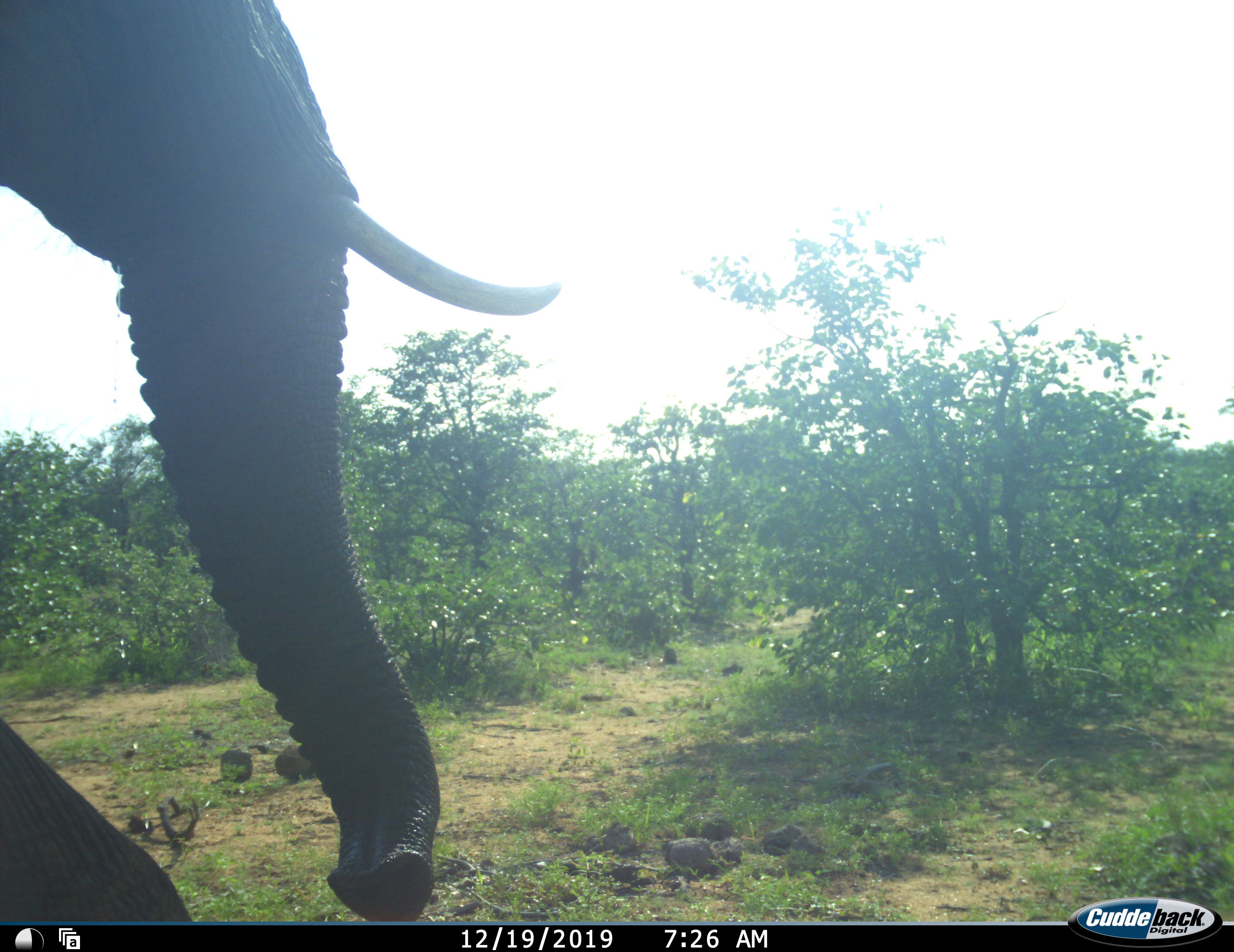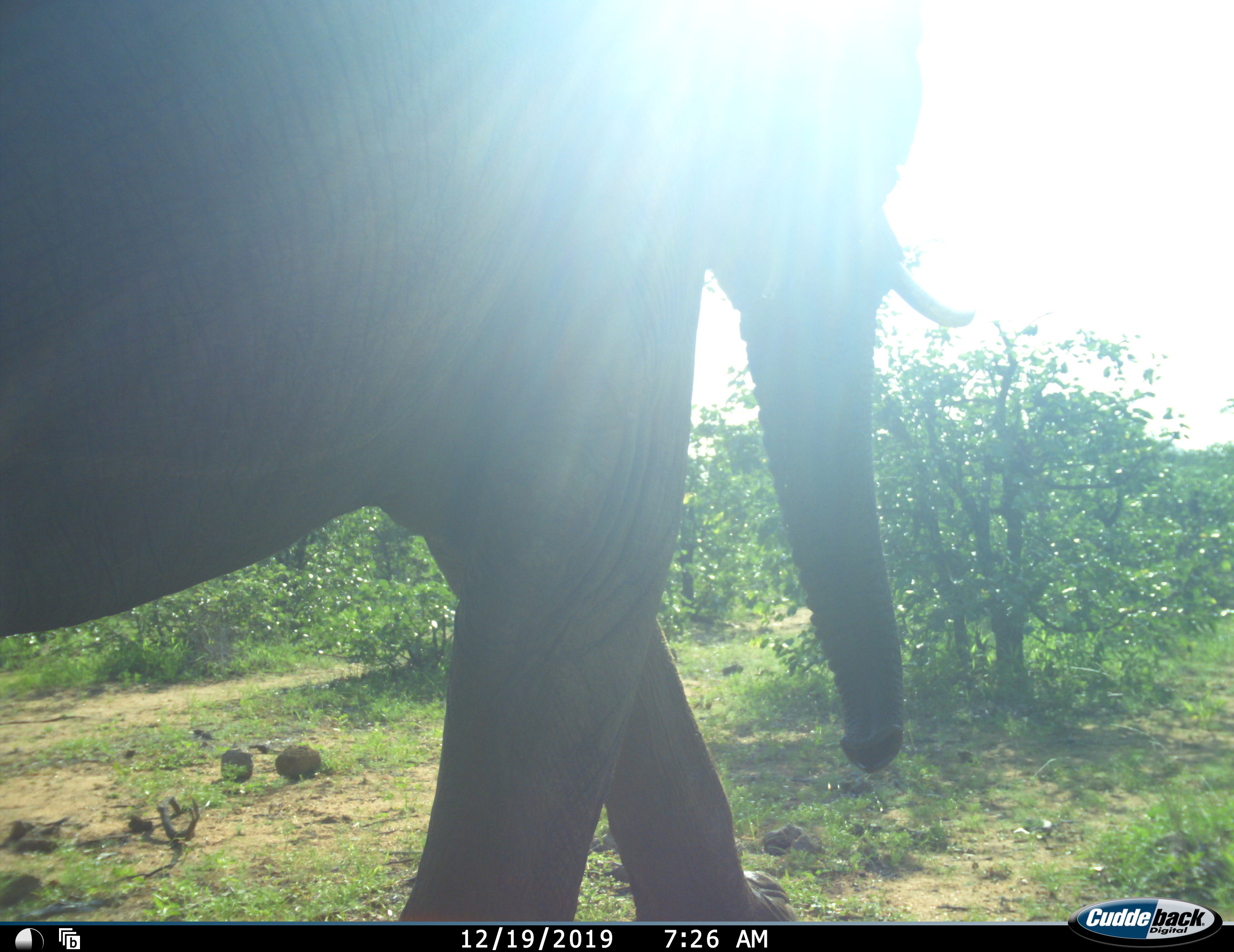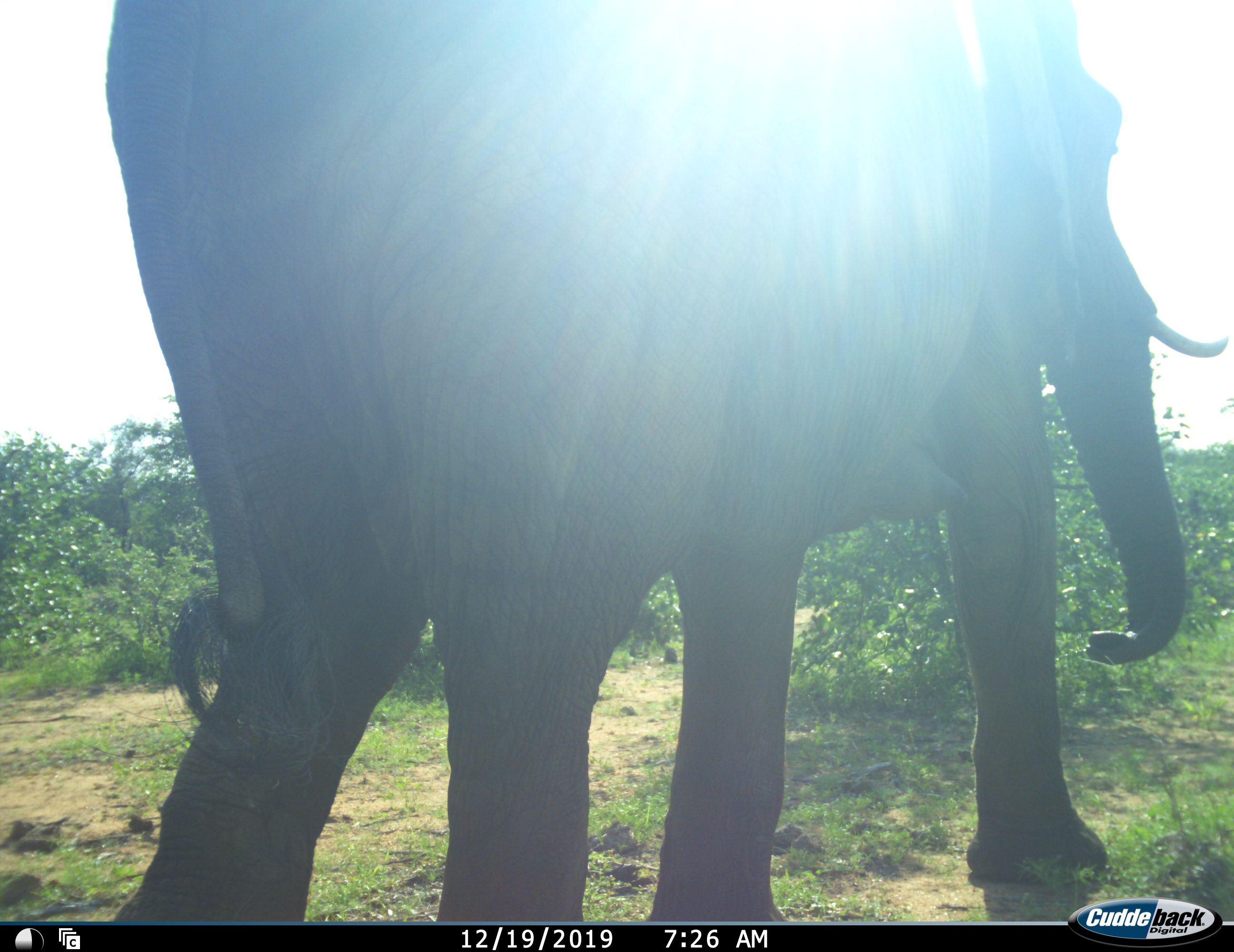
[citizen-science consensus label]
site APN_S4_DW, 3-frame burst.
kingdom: Animalia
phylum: Chordata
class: Mammalia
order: Proboscidea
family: Elephantidae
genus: Loxodonta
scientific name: Loxodonta africana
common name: african bush elephant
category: elephant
Elephant (african bush elephant) (Loxodonta africana), count 1. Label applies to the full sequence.